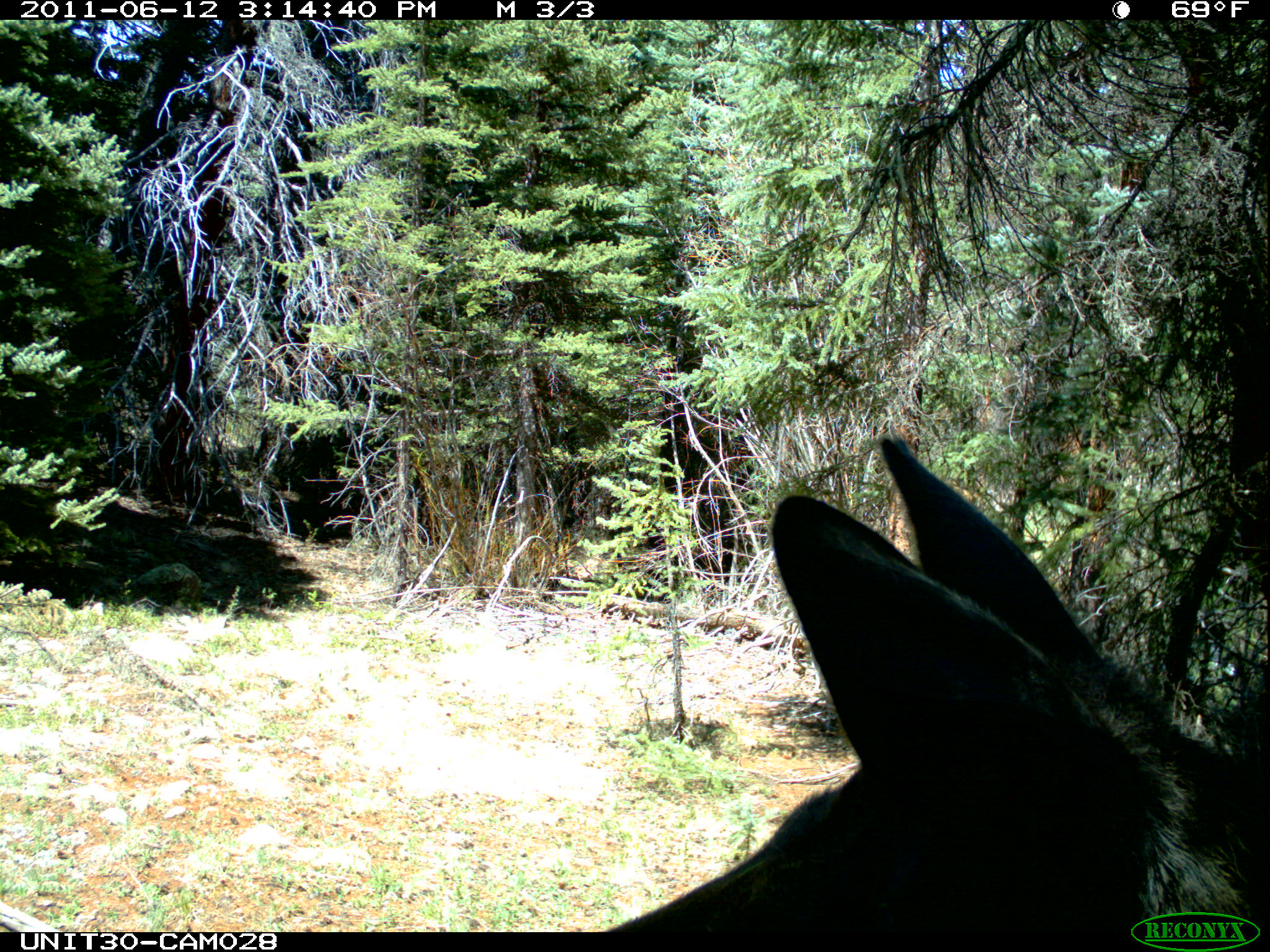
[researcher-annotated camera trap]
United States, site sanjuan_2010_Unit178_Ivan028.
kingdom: Animalia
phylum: Chordata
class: Mammalia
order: Artiodactyla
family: Cervidae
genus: Alces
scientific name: Alces alces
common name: moose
Alces alces (moose).